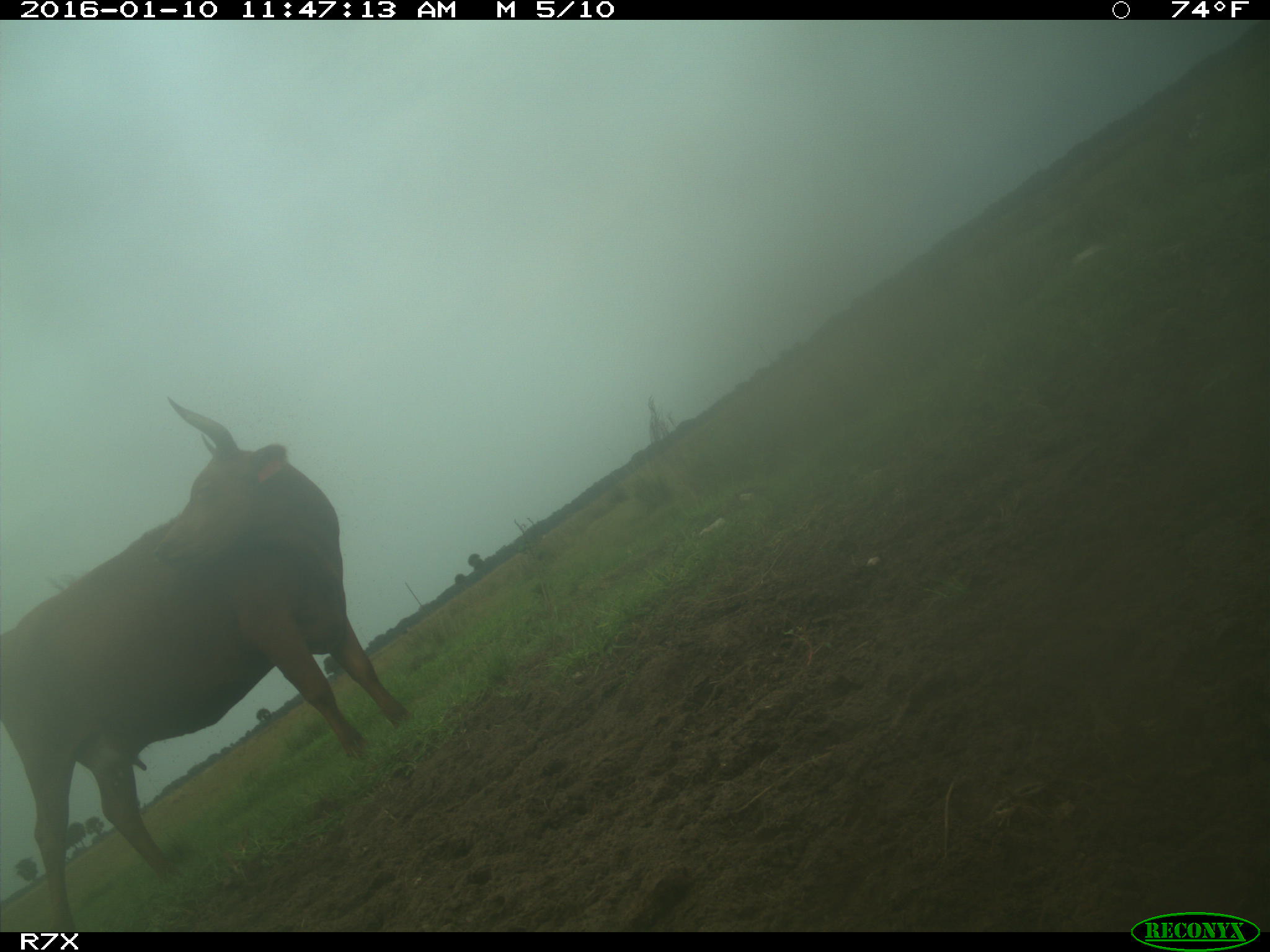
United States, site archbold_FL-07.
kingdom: Animalia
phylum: Chordata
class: Mammalia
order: Artiodactyla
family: Bovidae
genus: Bos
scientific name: Bos taurus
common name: domestic cow